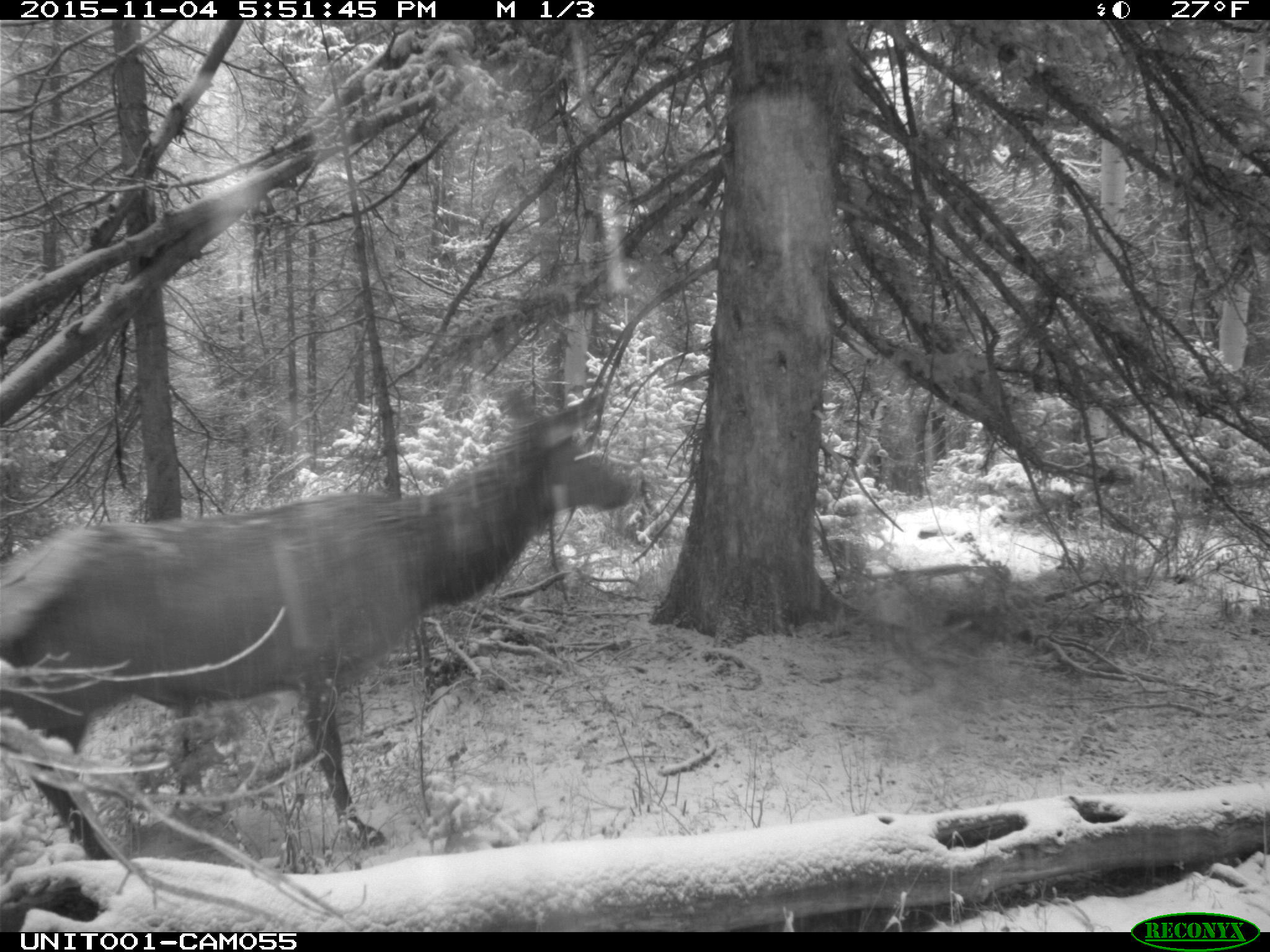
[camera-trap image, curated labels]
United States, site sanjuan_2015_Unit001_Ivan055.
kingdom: Animalia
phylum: Chordata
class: Mammalia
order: Artiodactyla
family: Cervidae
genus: Cervus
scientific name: Cervus elaphus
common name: red deer